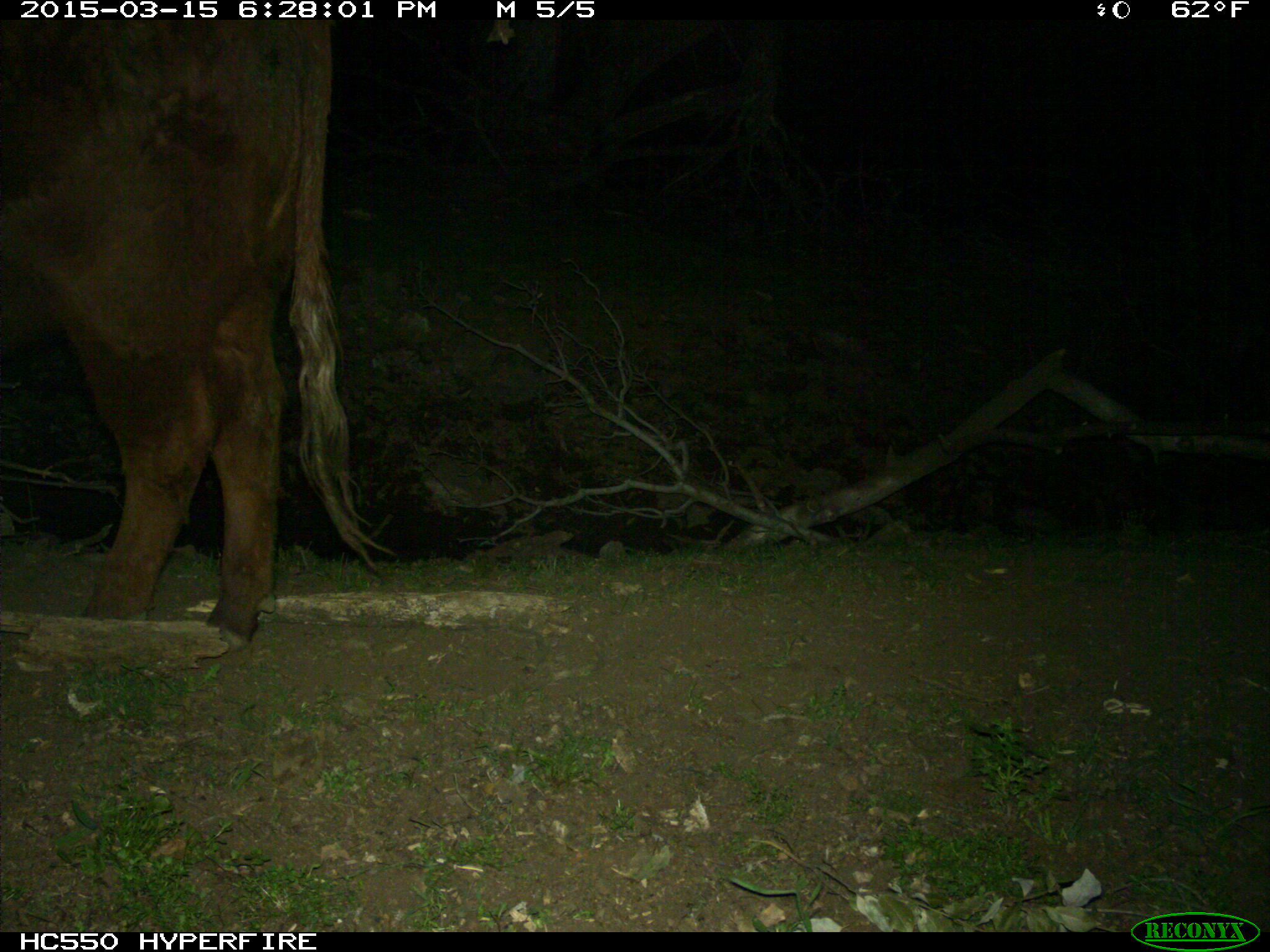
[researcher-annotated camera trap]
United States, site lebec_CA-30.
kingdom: Animalia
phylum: Chordata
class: Mammalia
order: Artiodactyla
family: Bovidae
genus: Bos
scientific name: Bos taurus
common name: domestic cow